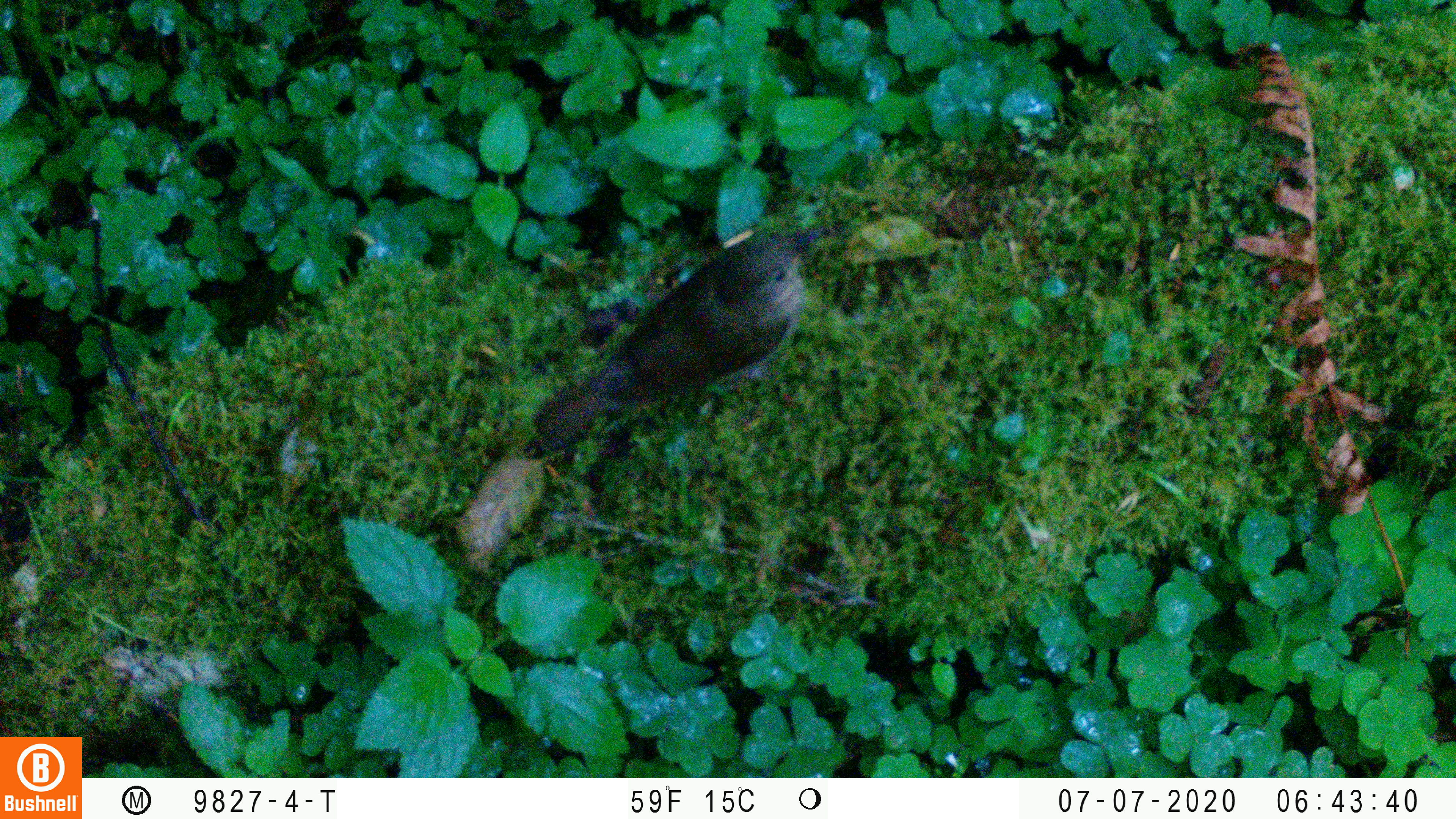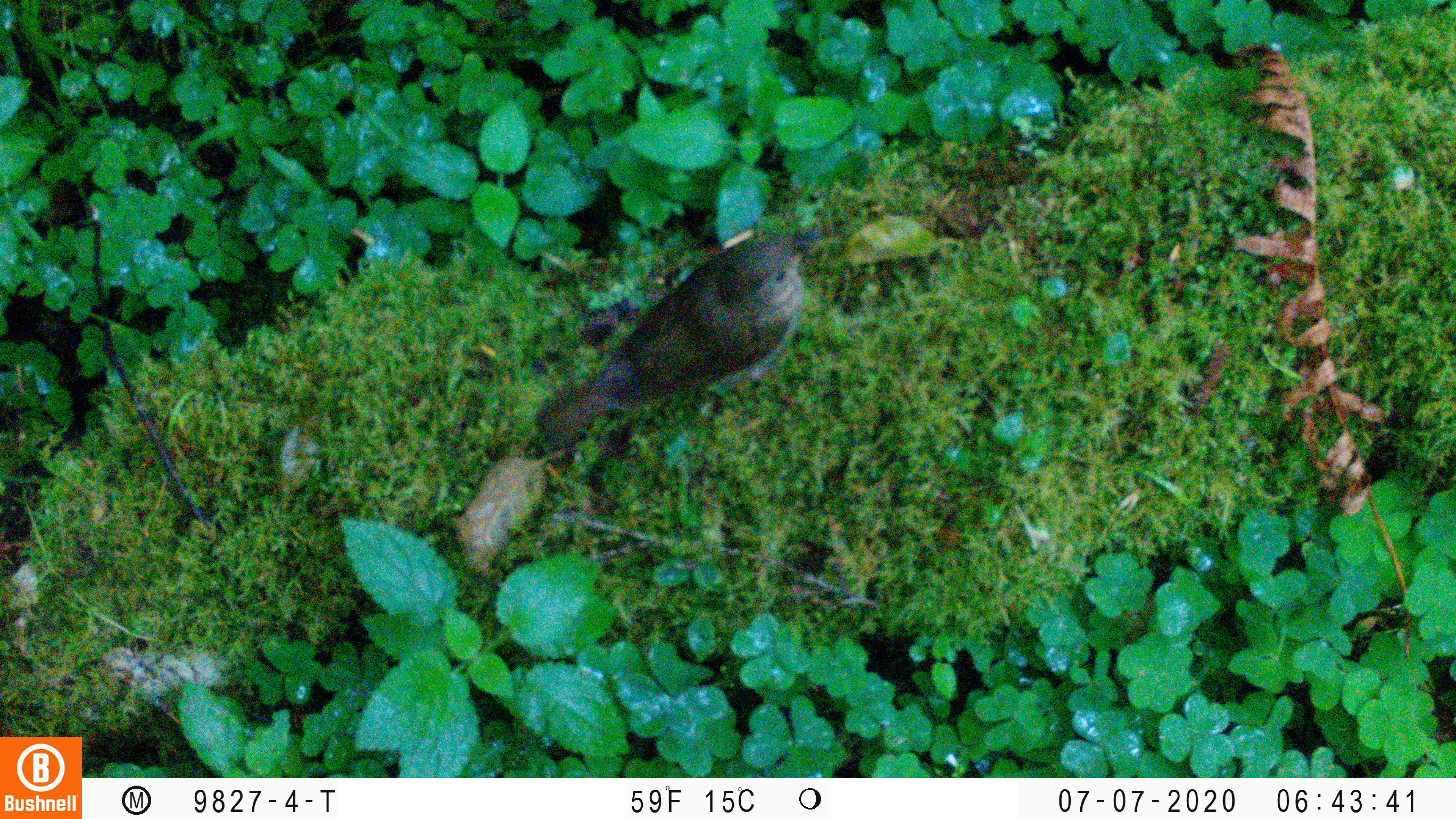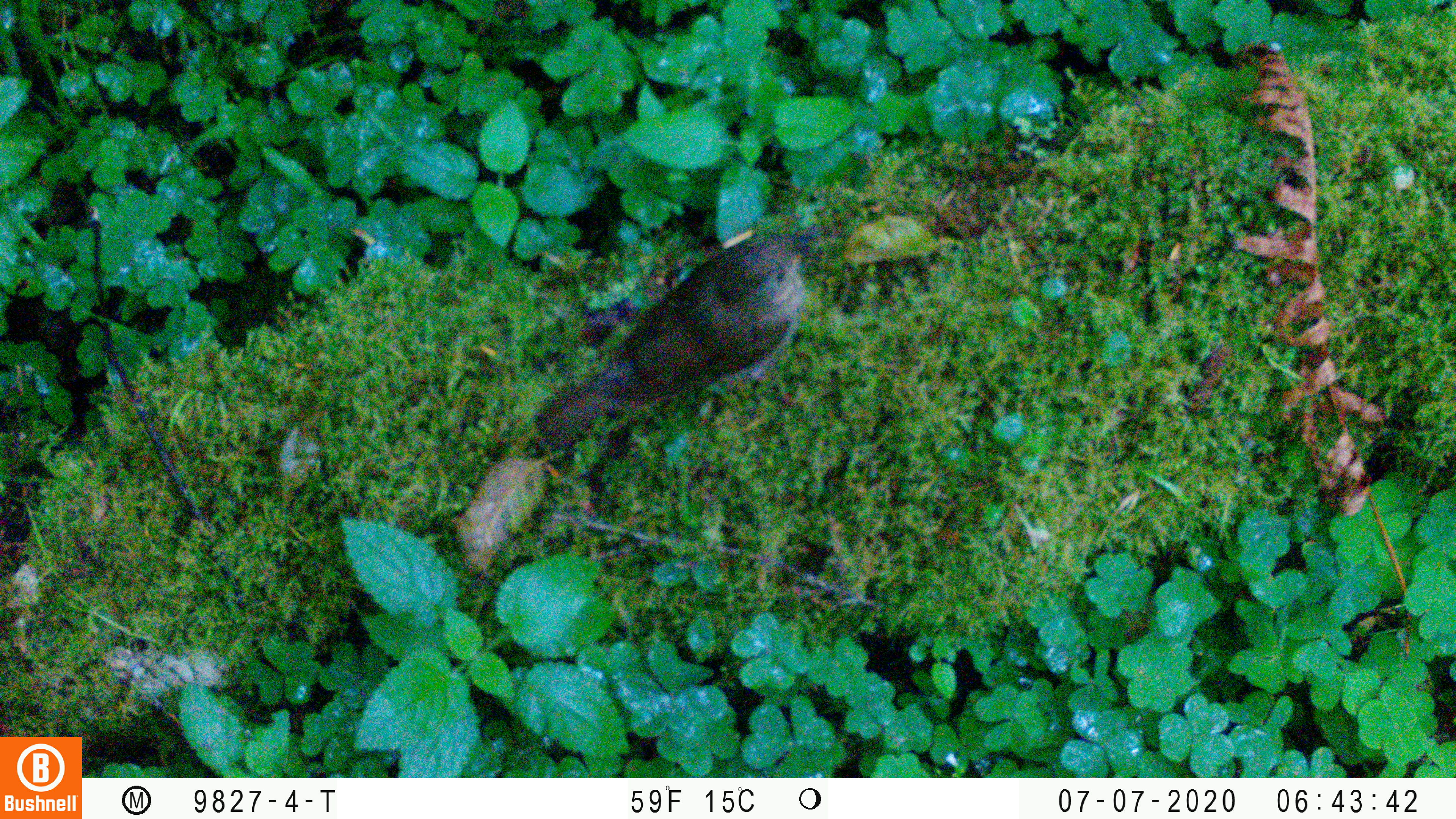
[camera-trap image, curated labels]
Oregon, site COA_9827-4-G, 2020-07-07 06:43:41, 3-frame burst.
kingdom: Animalia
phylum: Chordata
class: Aves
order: Passeriformes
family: Turdidae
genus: Catharus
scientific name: Catharus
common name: brown thrushes and nightingale-thrushes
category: catharus species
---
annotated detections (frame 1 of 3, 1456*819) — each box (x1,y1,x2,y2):
catharus species: (521,211,859,468)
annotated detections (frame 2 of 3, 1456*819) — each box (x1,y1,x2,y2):
catharus species: (523,212,838,462)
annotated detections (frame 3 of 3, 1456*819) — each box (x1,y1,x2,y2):
catharus species: (518,211,844,465)